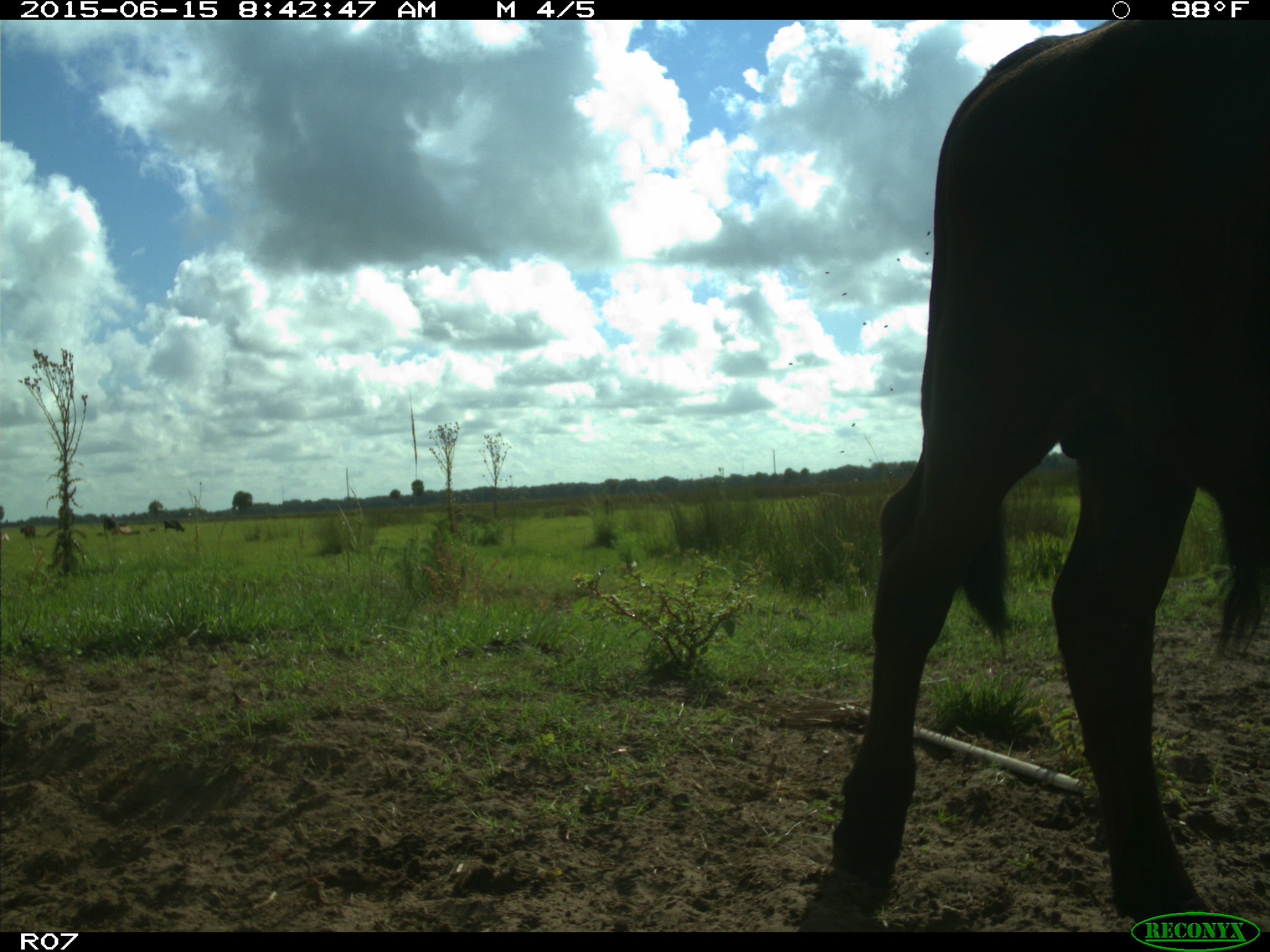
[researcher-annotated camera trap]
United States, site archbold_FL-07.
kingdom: Animalia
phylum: Chordata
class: Mammalia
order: Artiodactyla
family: Bovidae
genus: Bos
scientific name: Bos taurus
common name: domestic cow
Bos taurus (domestic cow).